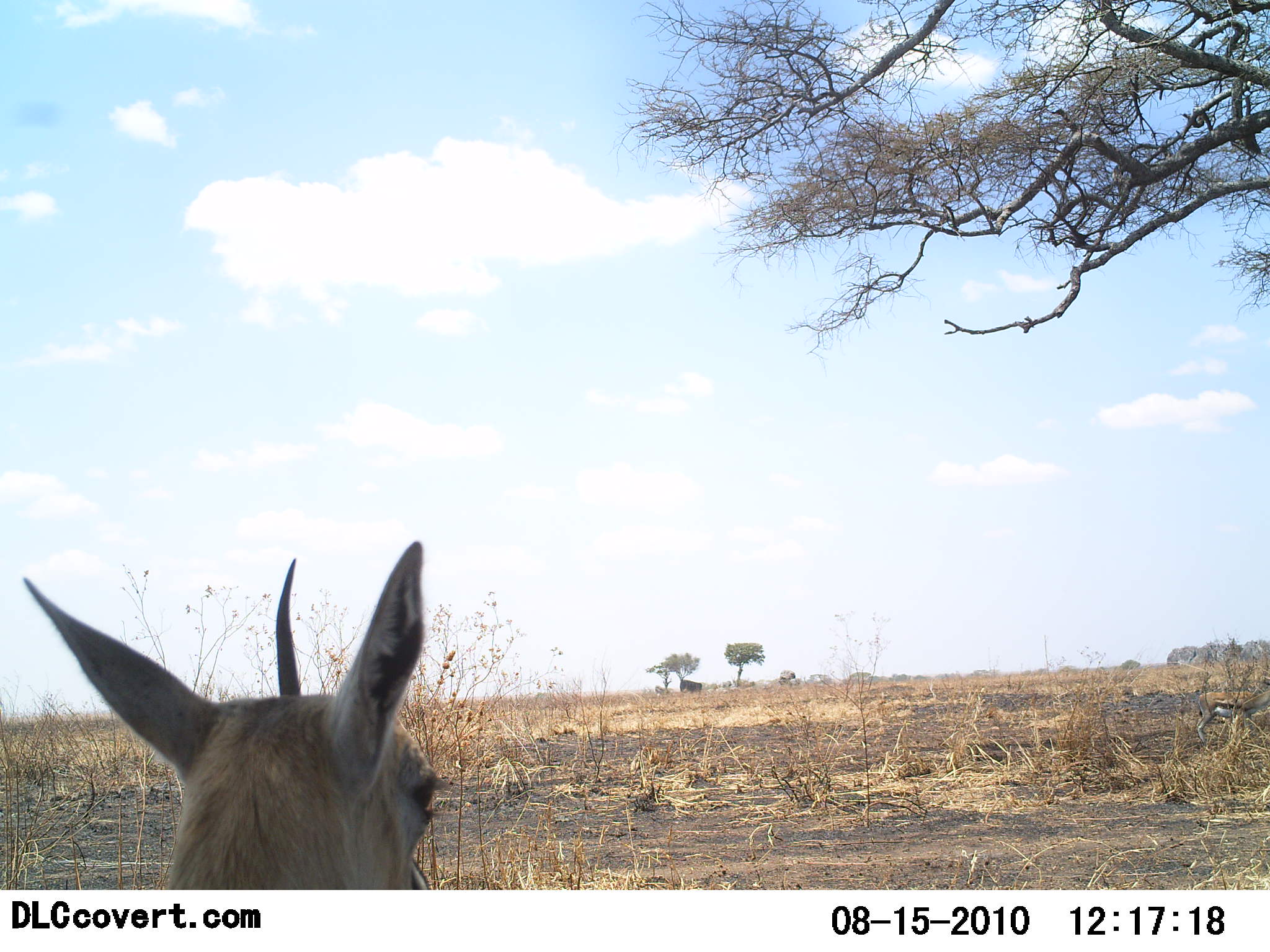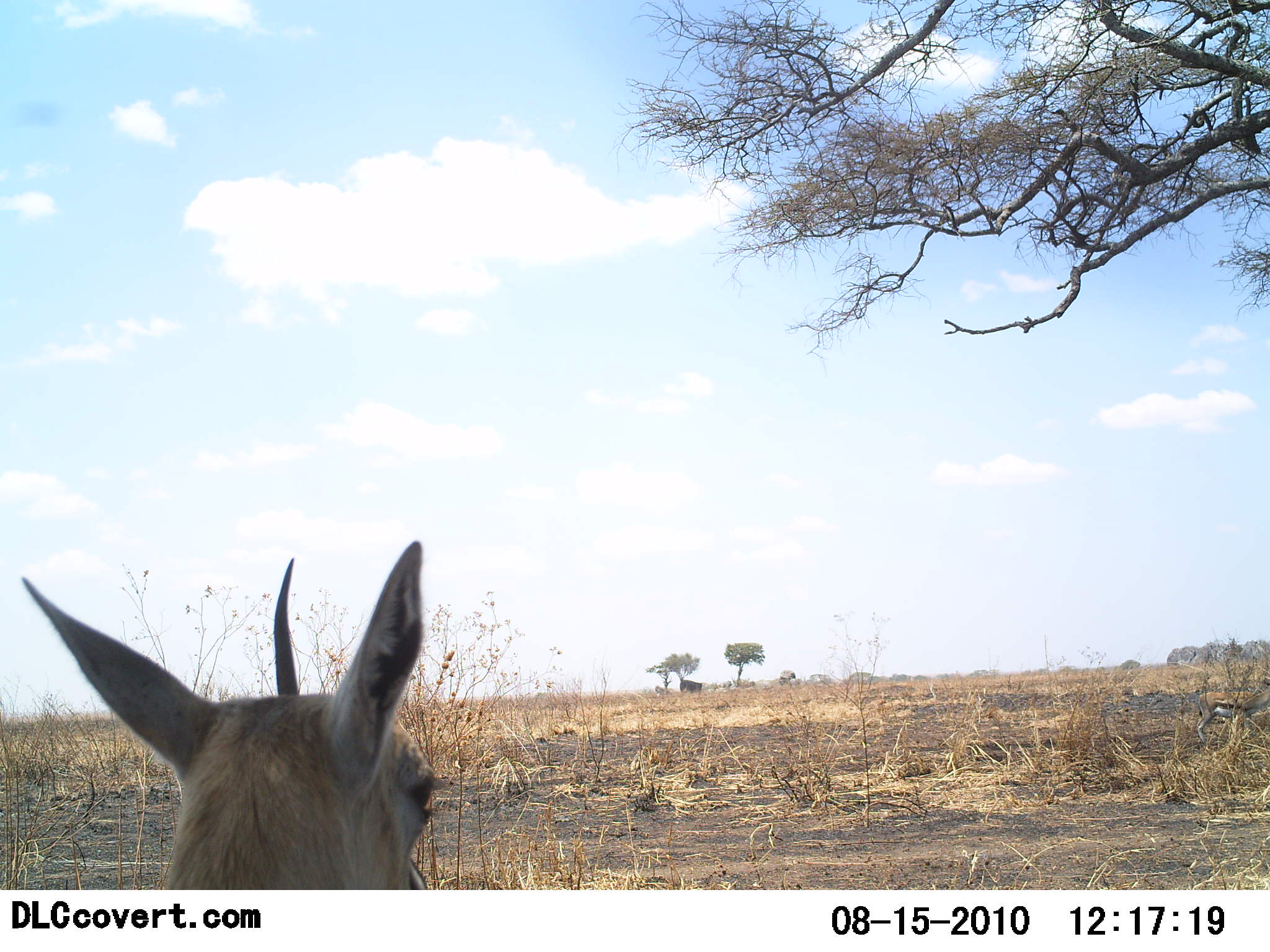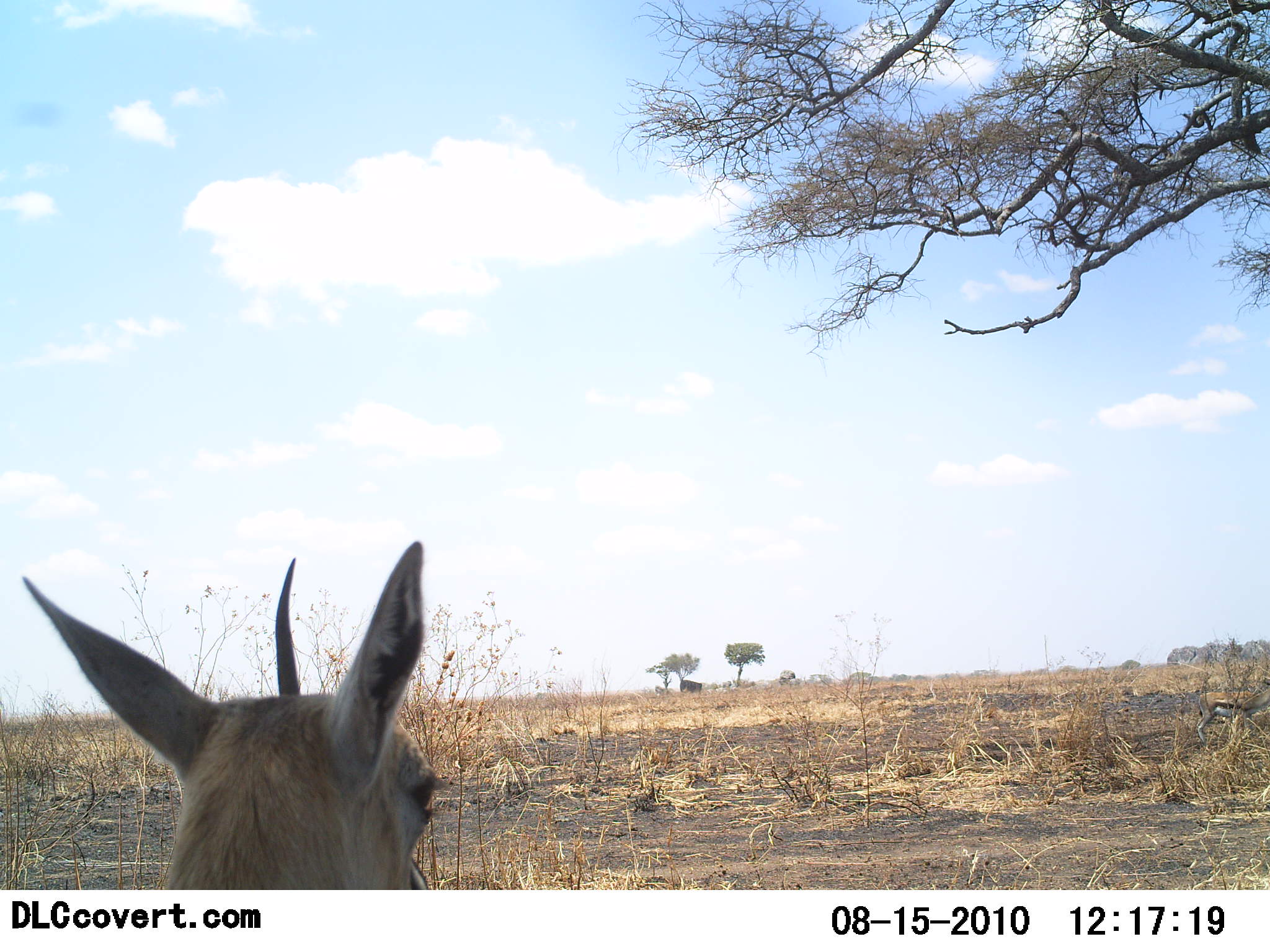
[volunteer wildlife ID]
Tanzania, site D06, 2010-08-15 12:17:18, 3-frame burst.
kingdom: Animalia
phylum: Chordata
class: Mammalia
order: Artiodactyla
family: Bovidae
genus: Eudorcas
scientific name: Eudorcas thomsonii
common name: thomson's gazelle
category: gazellethomsons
Gazellethomsons (thomson's gazelle) (Eudorcas thomsonii), count 1. Behavior (volunteer vote fractions): standing 82%, resting 18%, moving 0%, interacting 0%. Young present (vote fraction): 0%. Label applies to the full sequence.